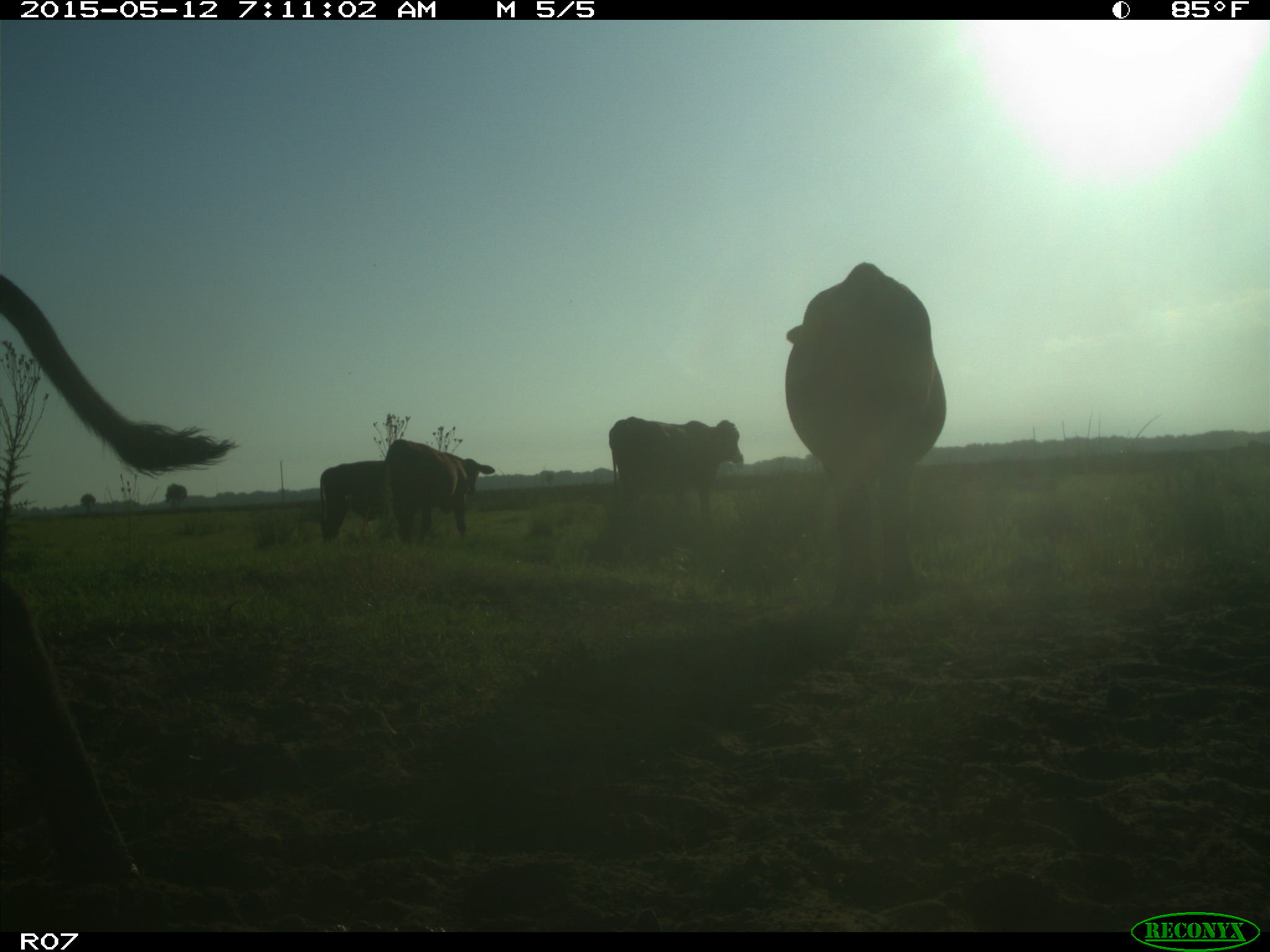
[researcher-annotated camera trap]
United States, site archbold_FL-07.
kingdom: Animalia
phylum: Chordata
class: Mammalia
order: Artiodactyla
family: Bovidae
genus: Bos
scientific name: Bos taurus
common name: domestic cow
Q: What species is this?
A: Bos taurus (domestic cow).